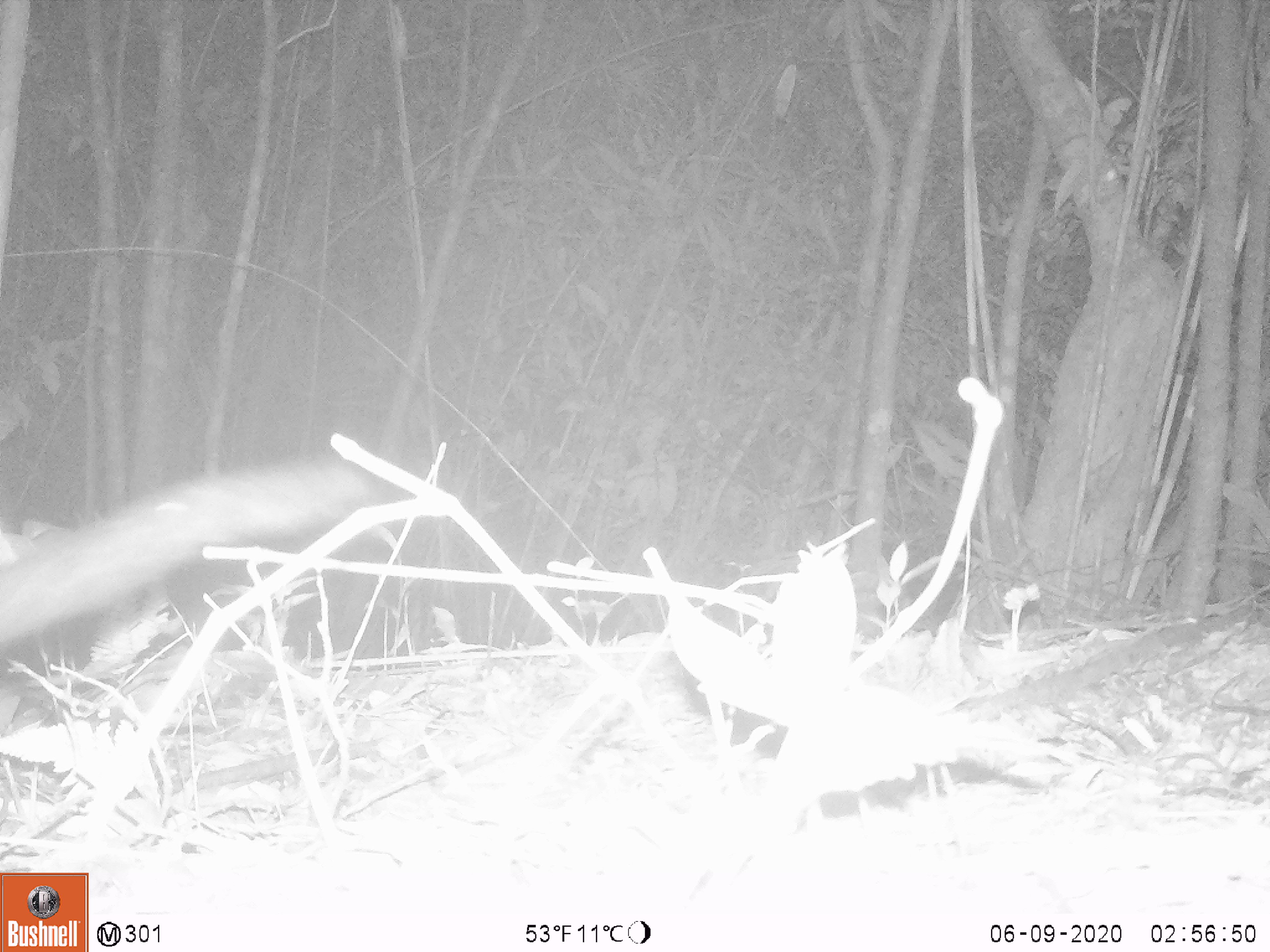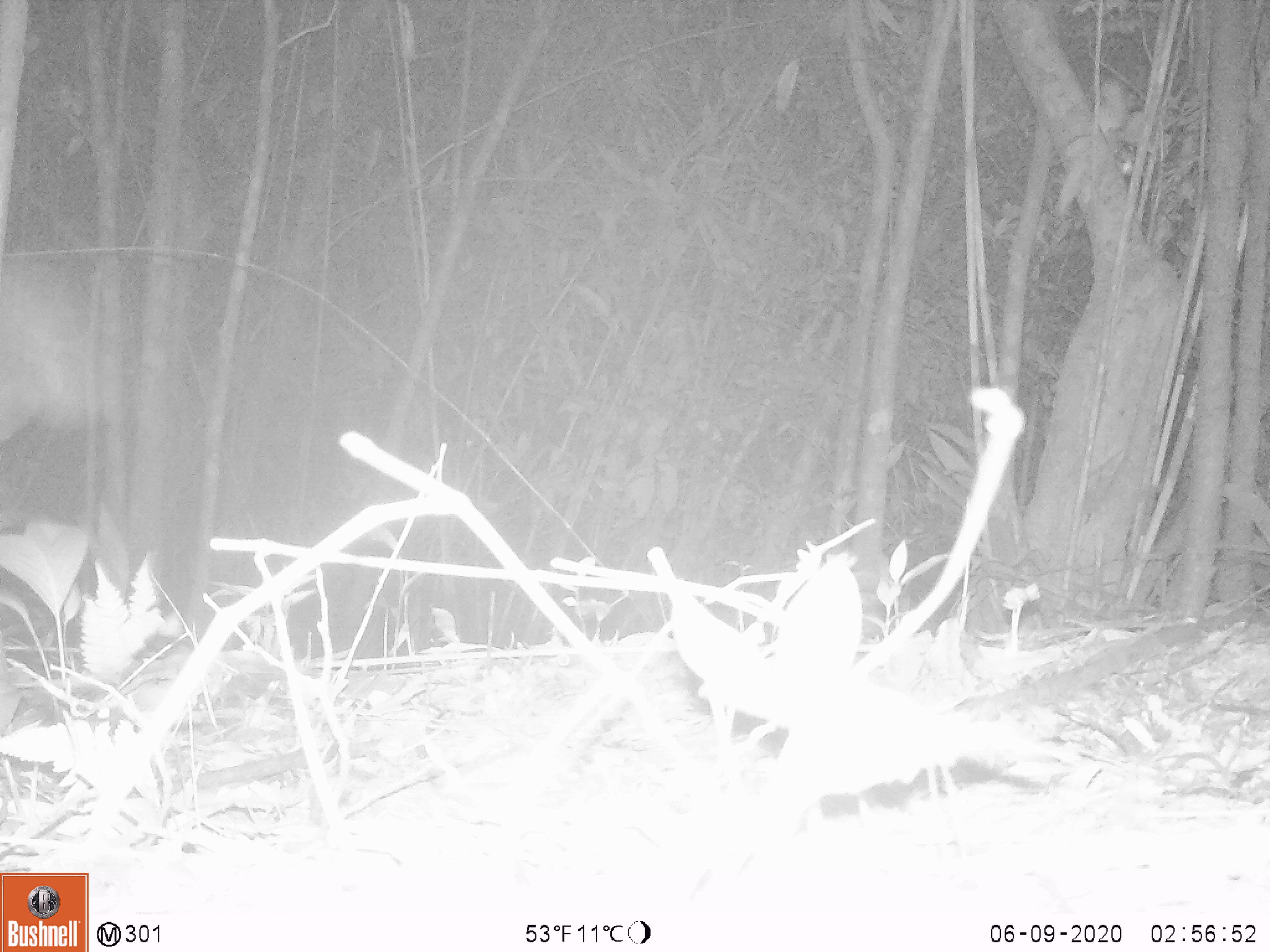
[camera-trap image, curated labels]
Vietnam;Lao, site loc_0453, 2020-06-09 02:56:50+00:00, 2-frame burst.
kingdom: Animalia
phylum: Chordata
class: Mammalia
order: Carnivora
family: Viverridae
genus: Paguma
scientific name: Paguma larvata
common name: masked palm civet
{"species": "masked palm civet (Paguma larvata)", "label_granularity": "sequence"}